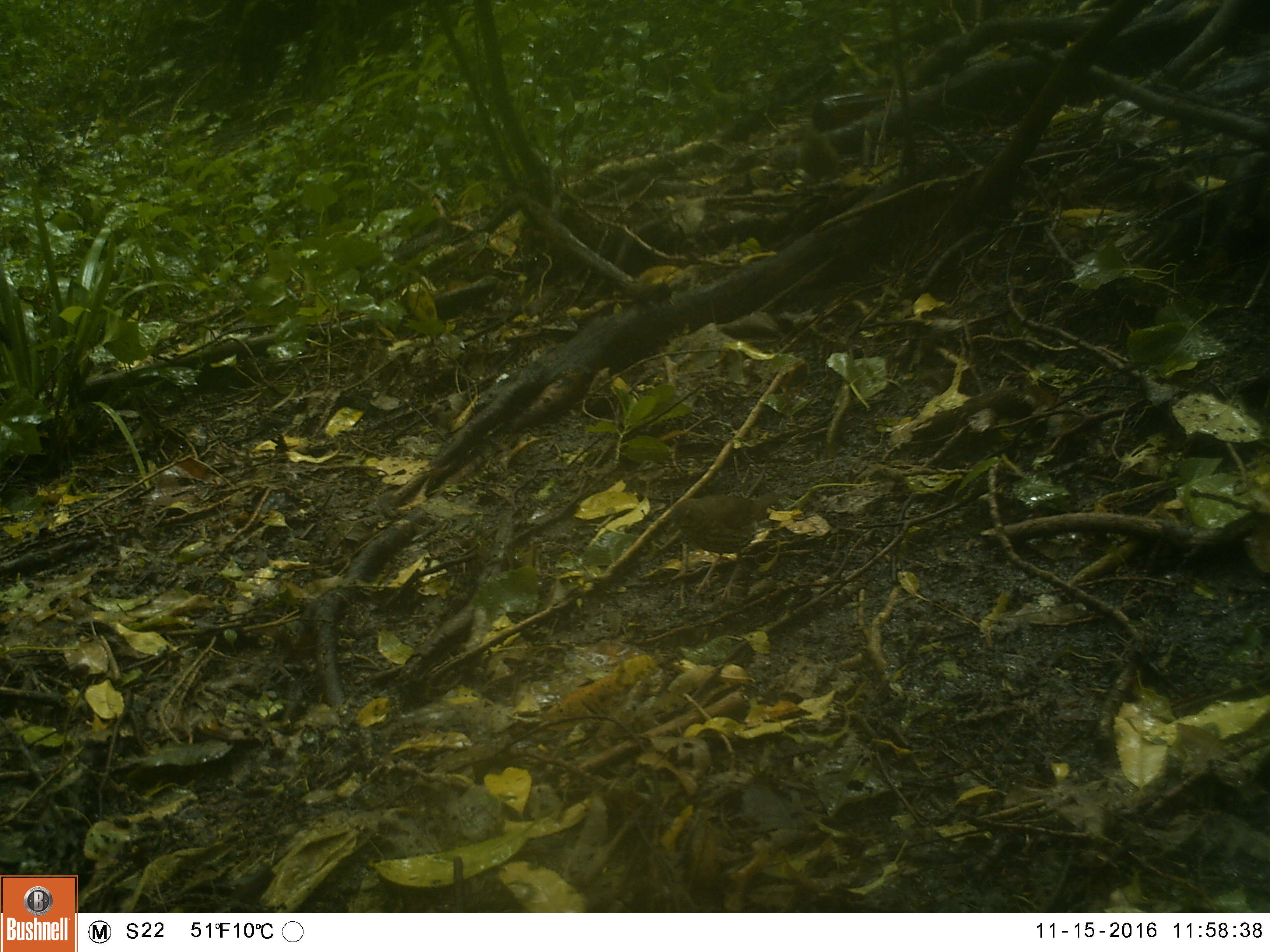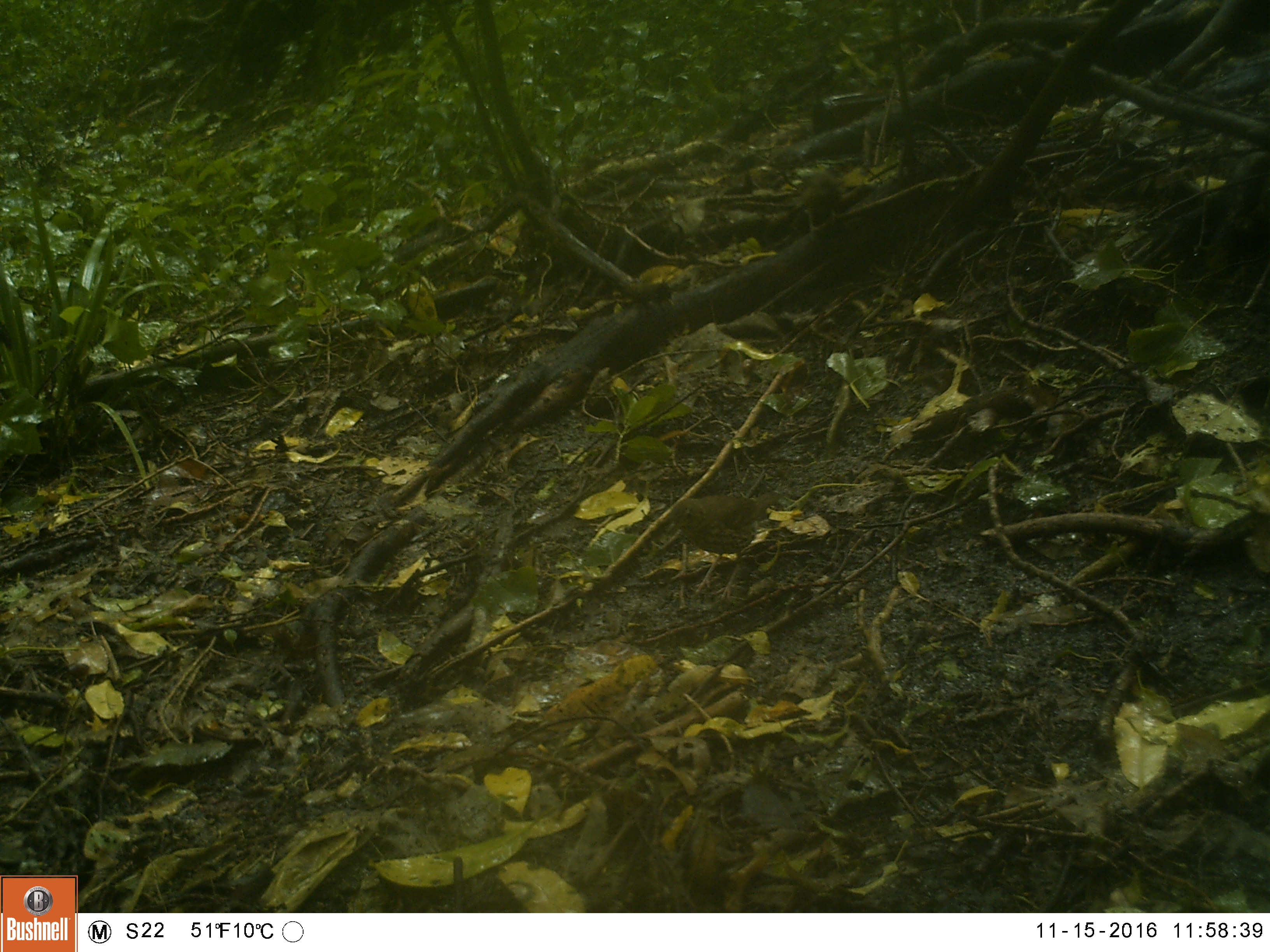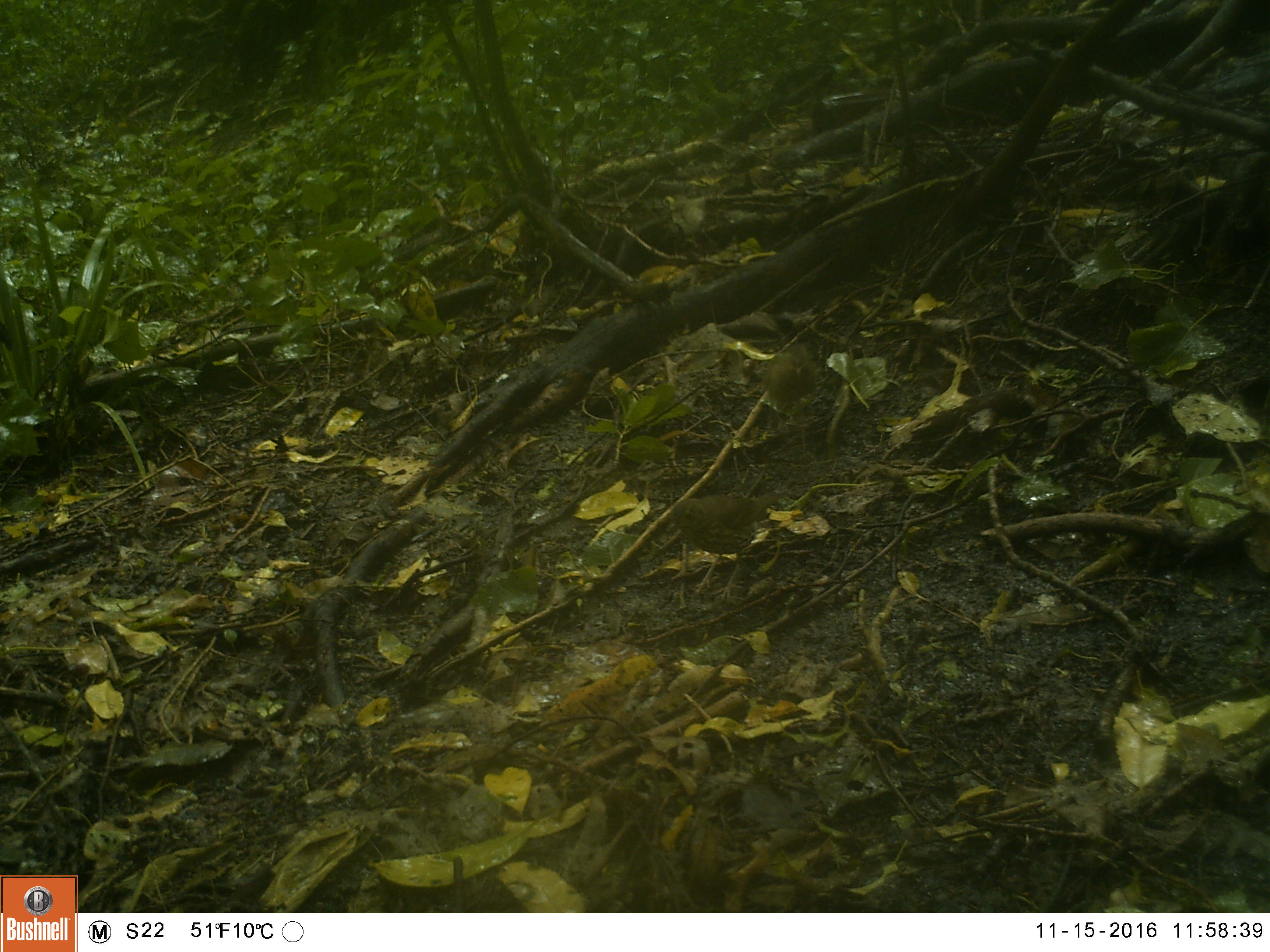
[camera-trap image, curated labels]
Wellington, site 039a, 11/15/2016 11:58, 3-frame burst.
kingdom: Animalia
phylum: Chordata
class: Aves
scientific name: Aves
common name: bird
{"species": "bird (Aves)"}